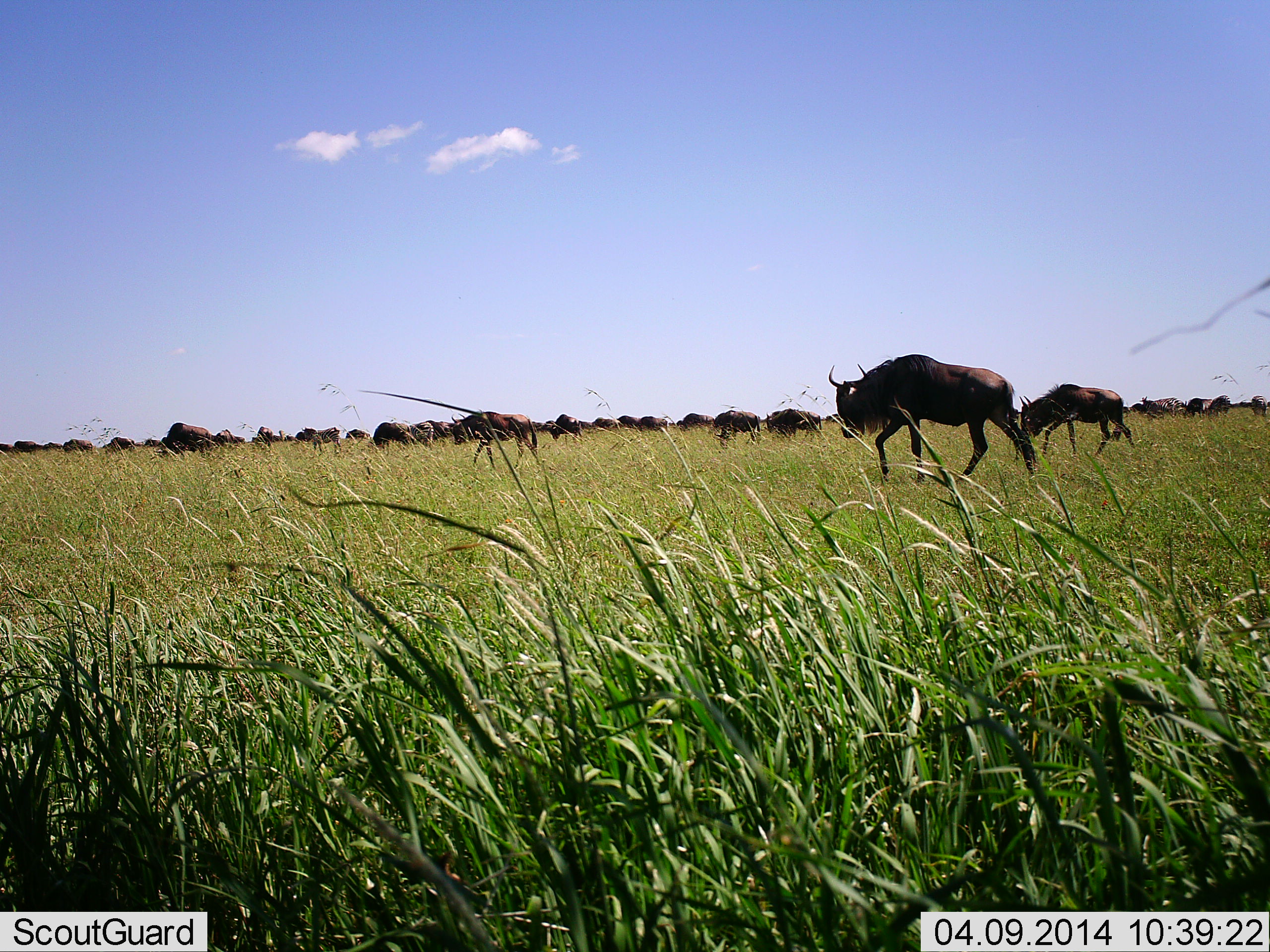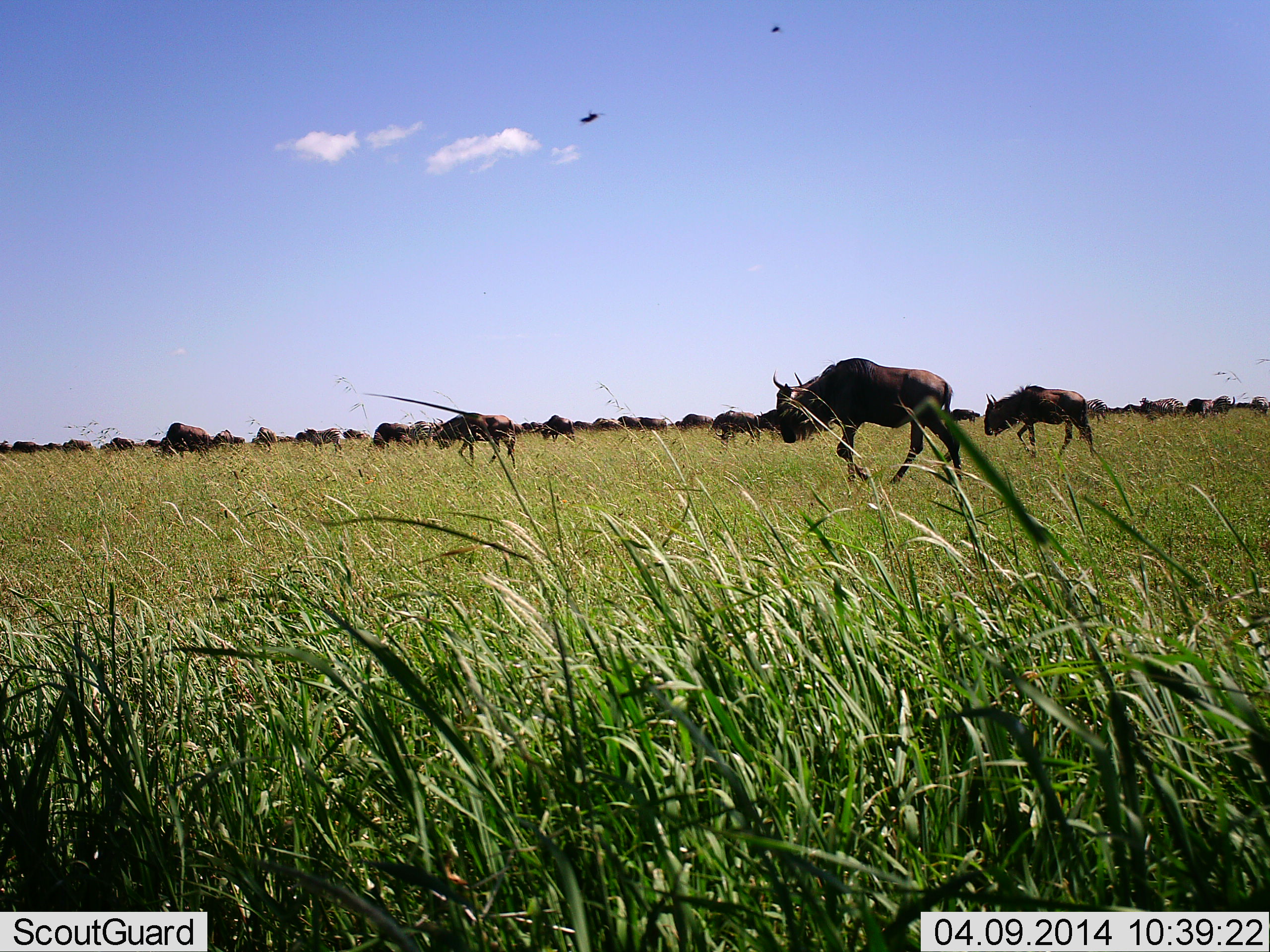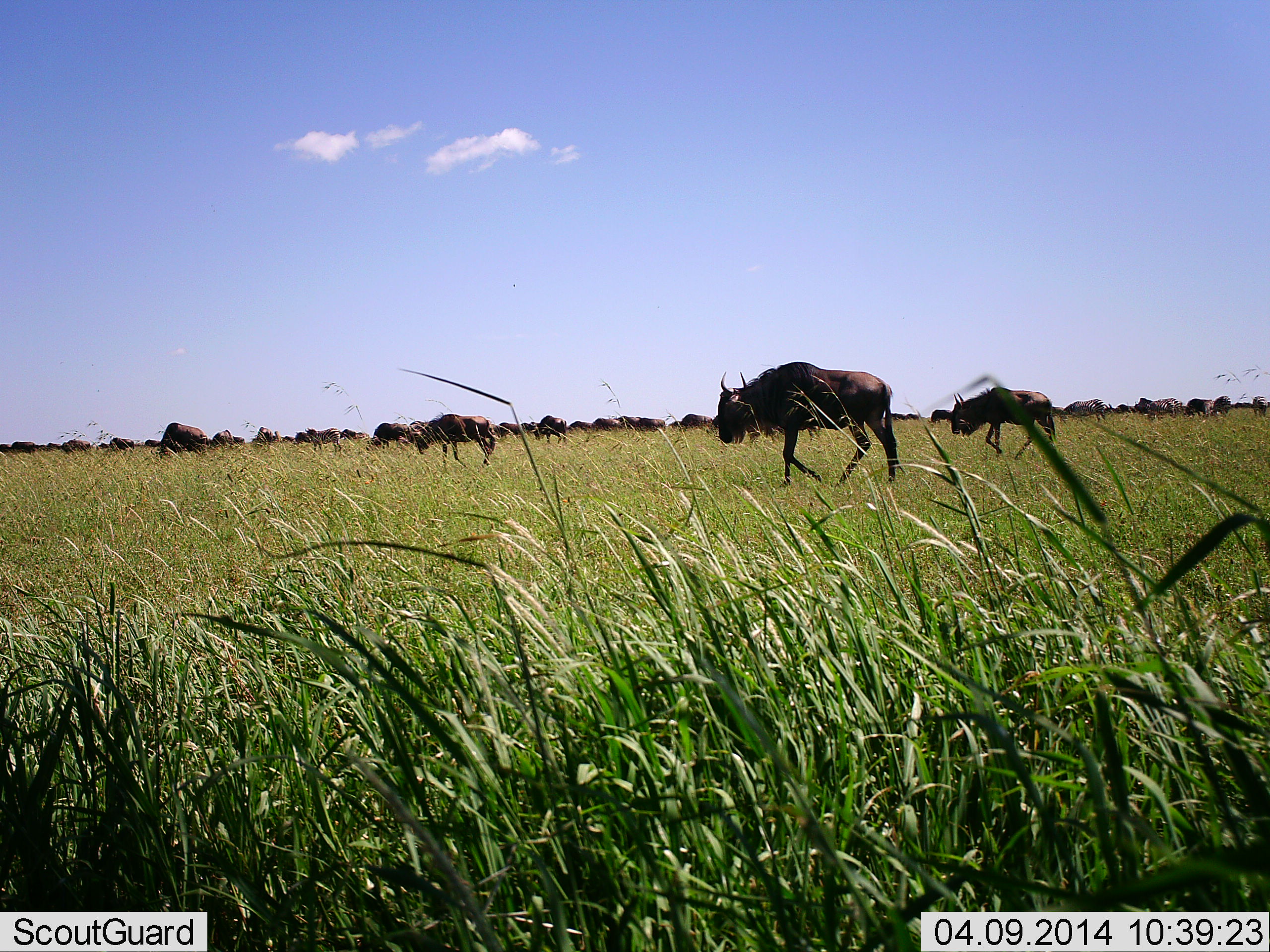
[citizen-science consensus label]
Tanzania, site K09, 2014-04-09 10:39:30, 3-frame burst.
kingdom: Animalia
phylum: Chordata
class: Mammalia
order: Artiodactyla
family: Bovidae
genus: Connochaetes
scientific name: Connochaetes taurinus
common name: blue wildebeest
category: wildebeest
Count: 11-50.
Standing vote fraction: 14%.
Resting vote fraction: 7%.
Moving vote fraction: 93%.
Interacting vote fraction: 0%.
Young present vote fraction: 7%.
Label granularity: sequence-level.